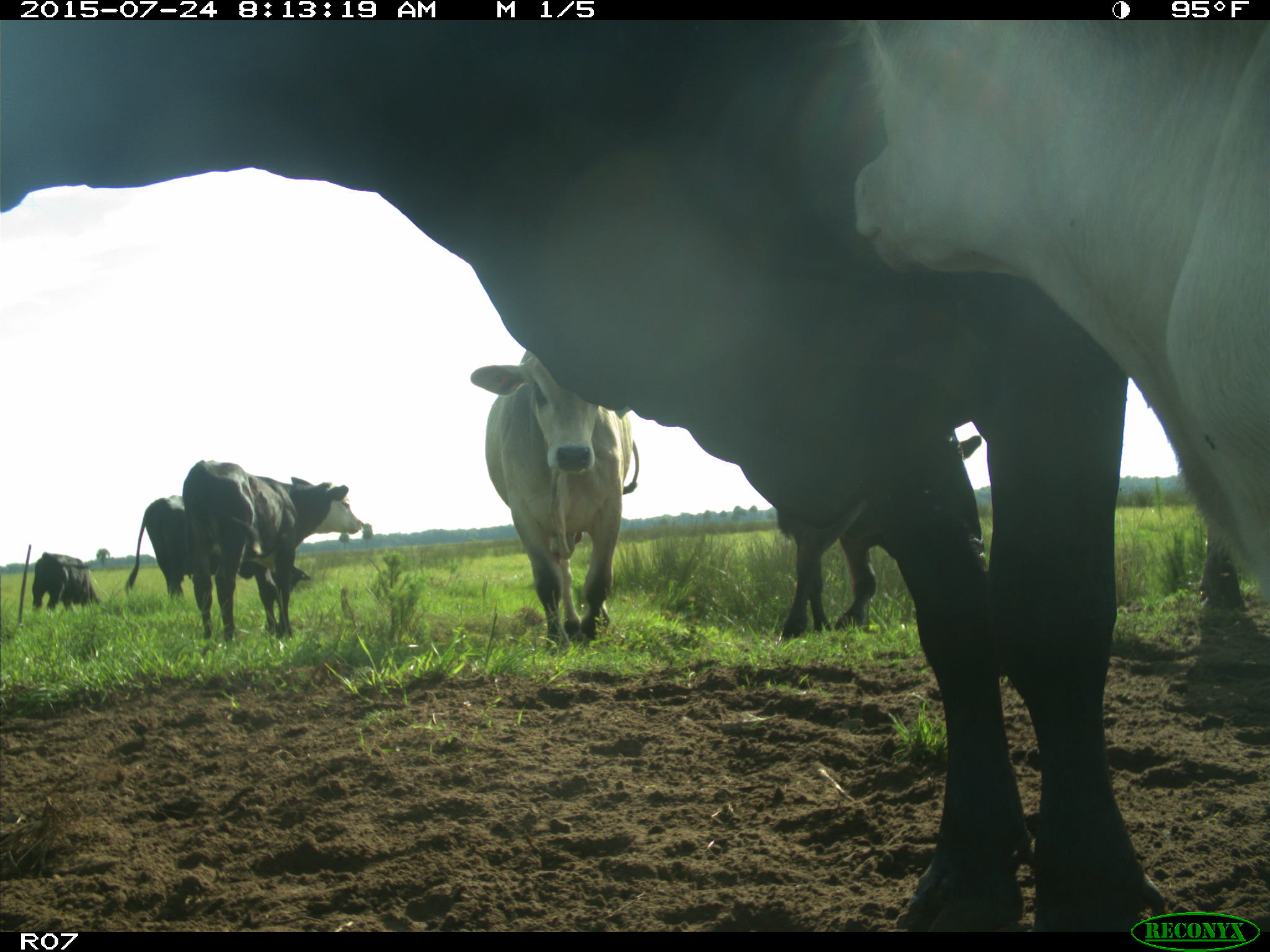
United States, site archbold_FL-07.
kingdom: Animalia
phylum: Chordata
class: Mammalia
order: Artiodactyla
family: Bovidae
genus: Bos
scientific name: Bos taurus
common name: domestic cow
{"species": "Bos taurus (domestic cow)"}